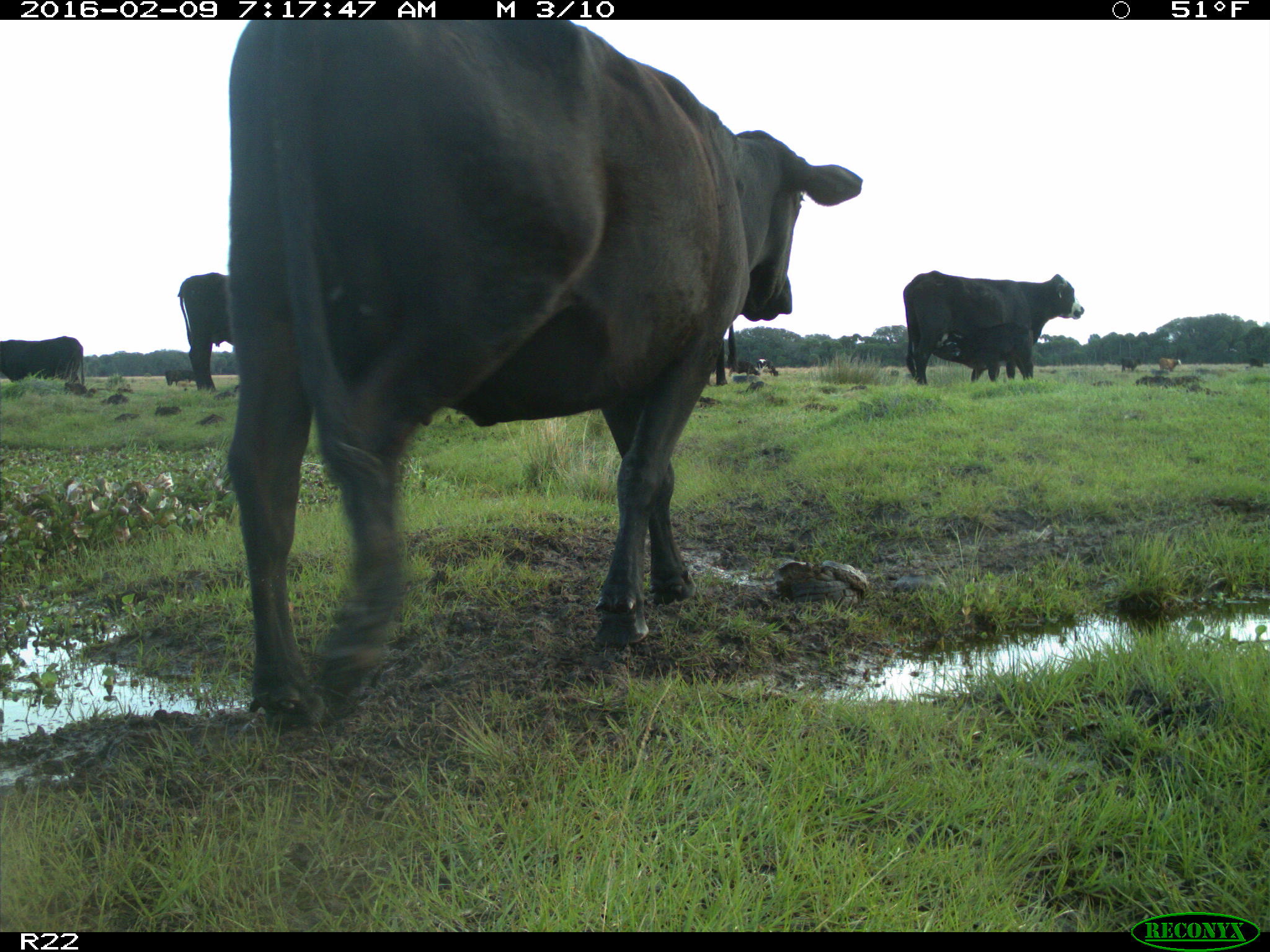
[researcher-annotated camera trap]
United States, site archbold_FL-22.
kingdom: Animalia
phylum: Chordata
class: Mammalia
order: Artiodactyla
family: Bovidae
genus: Bos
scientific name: Bos taurus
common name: domestic cow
Bos taurus (domestic cow).